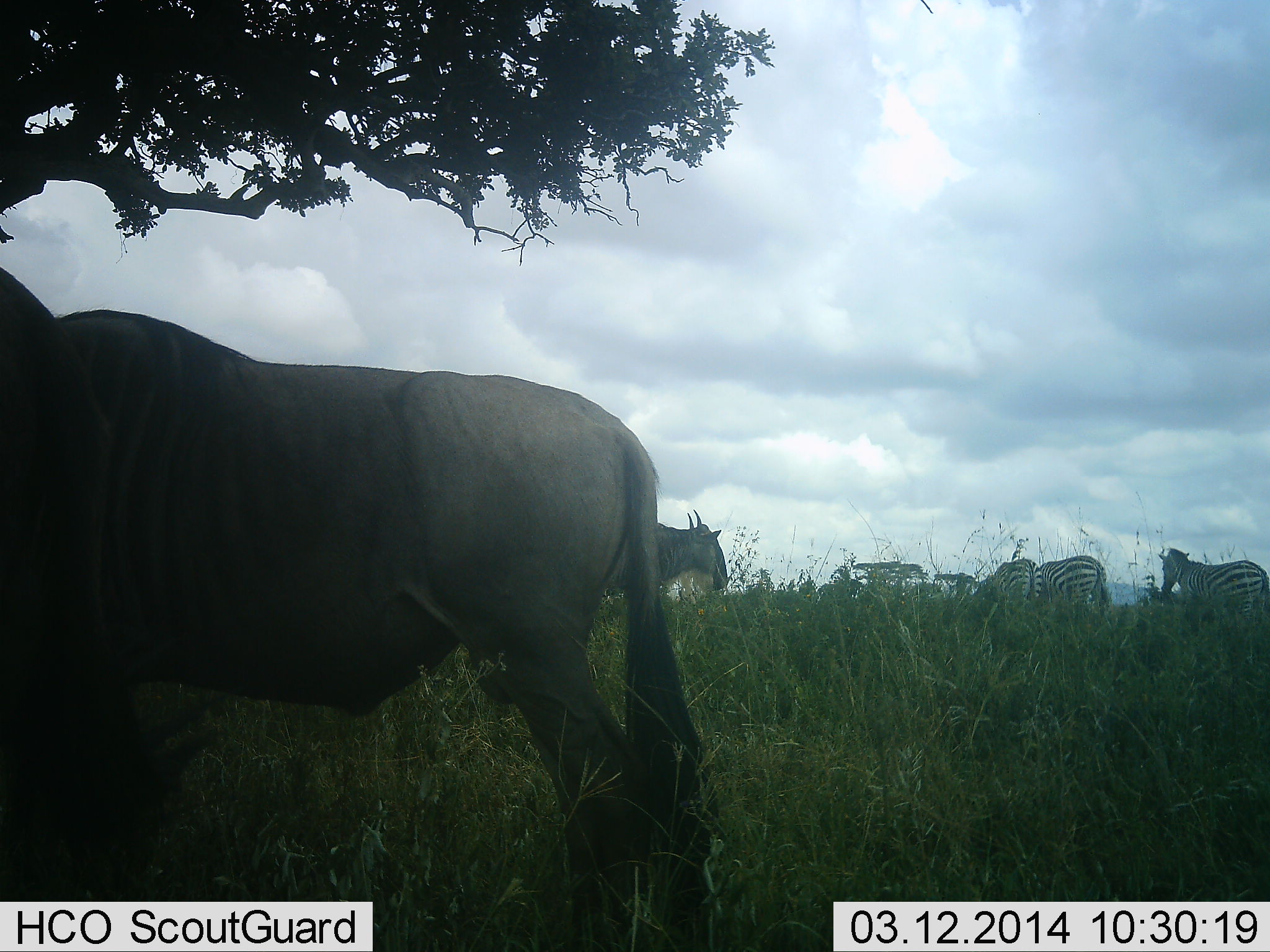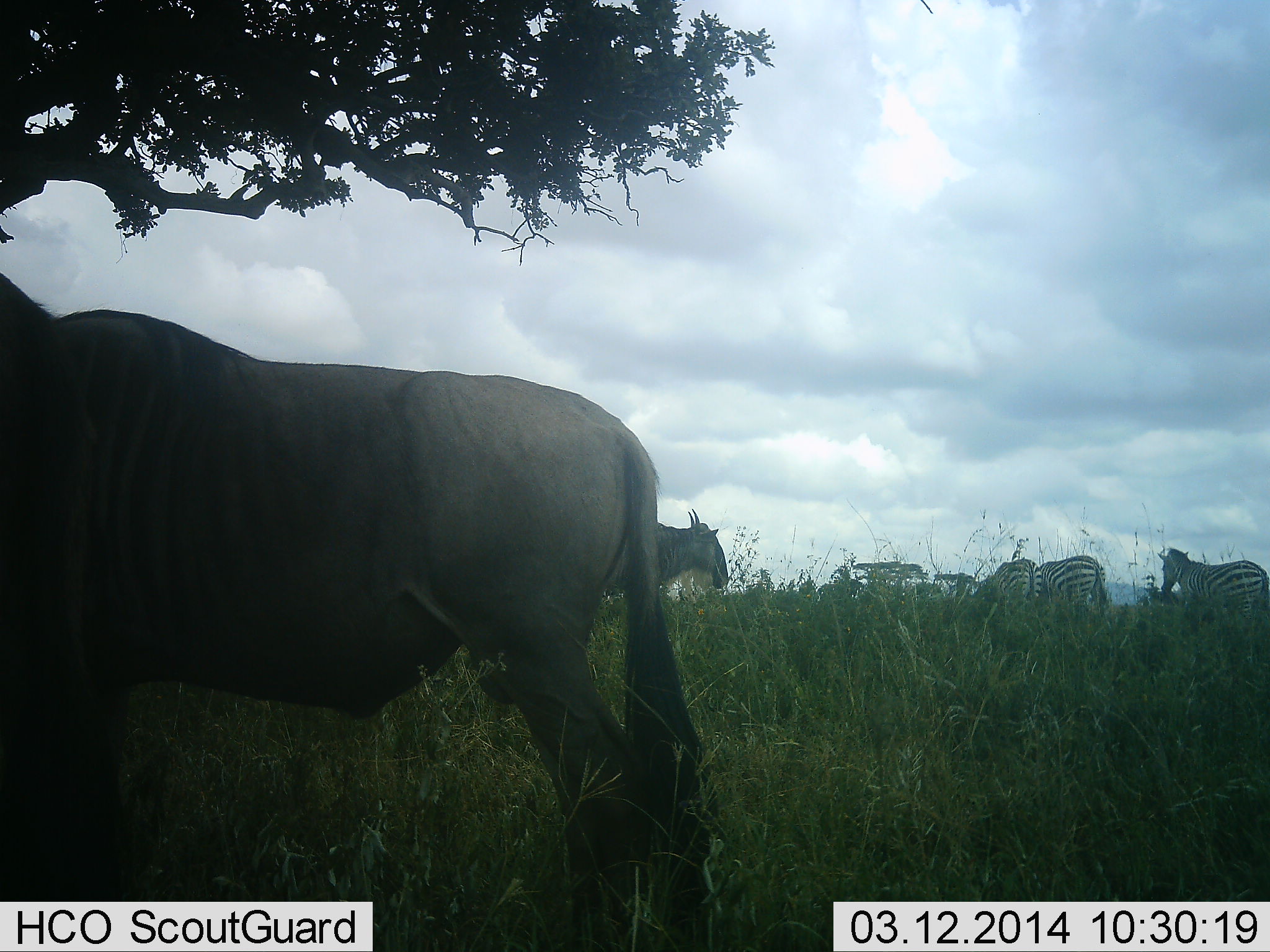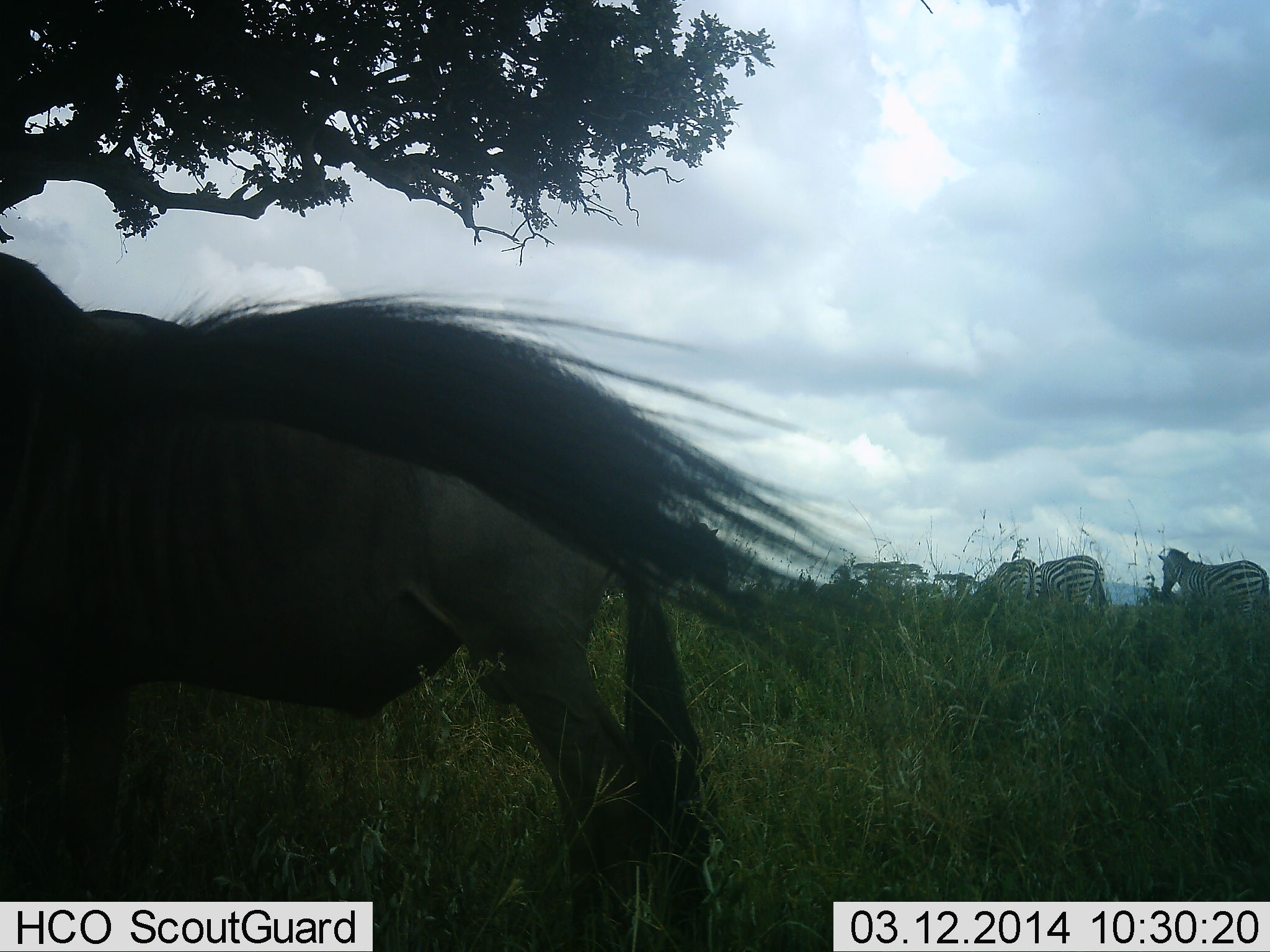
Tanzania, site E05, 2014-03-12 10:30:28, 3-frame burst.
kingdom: Animalia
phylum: Chordata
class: Mammalia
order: Artiodactyla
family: Bovidae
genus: Connochaetes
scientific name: Connochaetes taurinus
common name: blue wildebeest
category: wildebeest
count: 3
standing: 100%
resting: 9%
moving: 9%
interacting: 0%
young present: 0%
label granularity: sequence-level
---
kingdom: Animalia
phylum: Chordata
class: Mammalia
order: Perissodactyla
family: Equidae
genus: Equus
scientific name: Equus quagga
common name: plains zebra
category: zebra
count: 3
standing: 82%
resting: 9%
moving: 9%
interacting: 9%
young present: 0%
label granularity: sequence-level